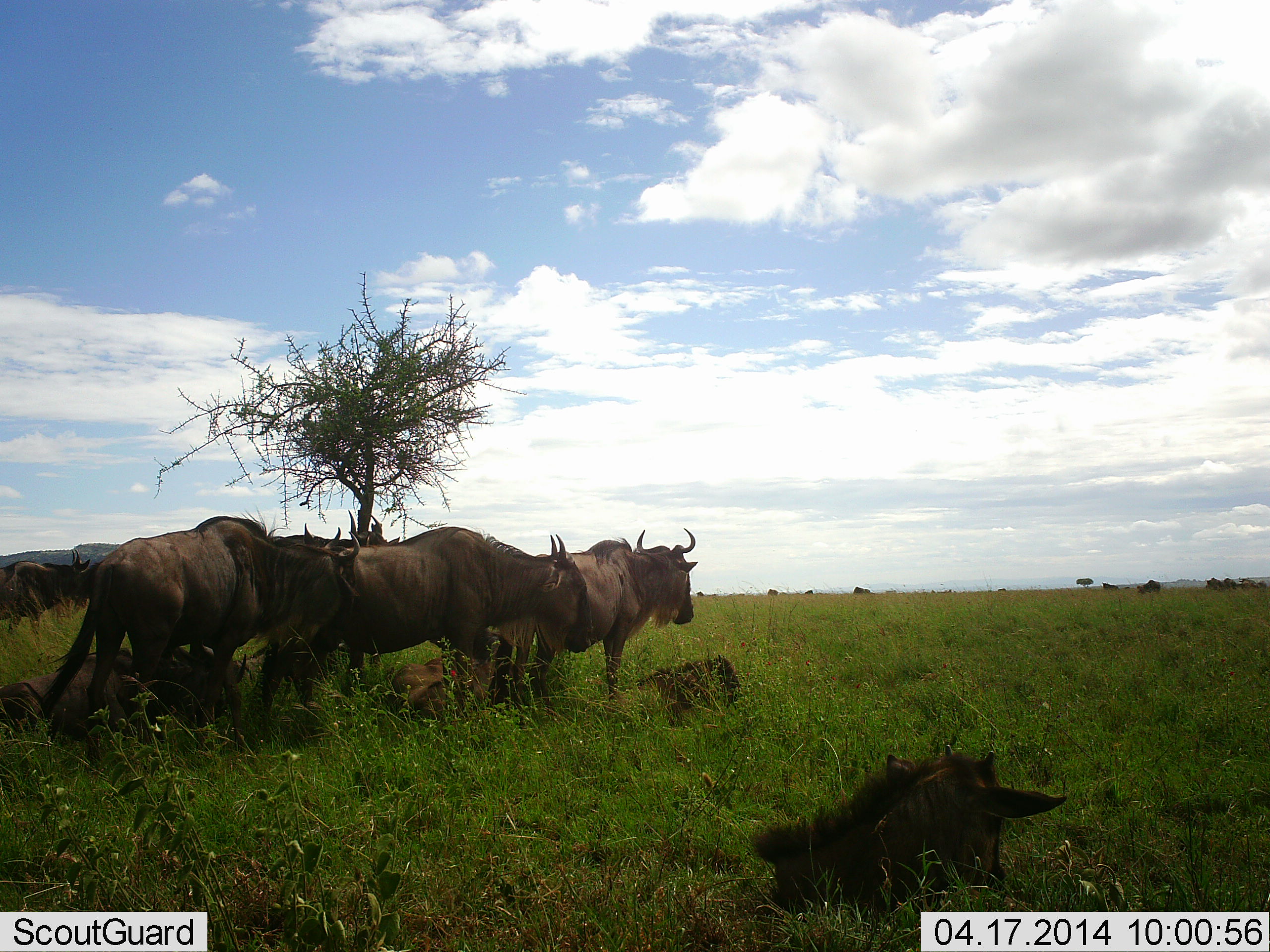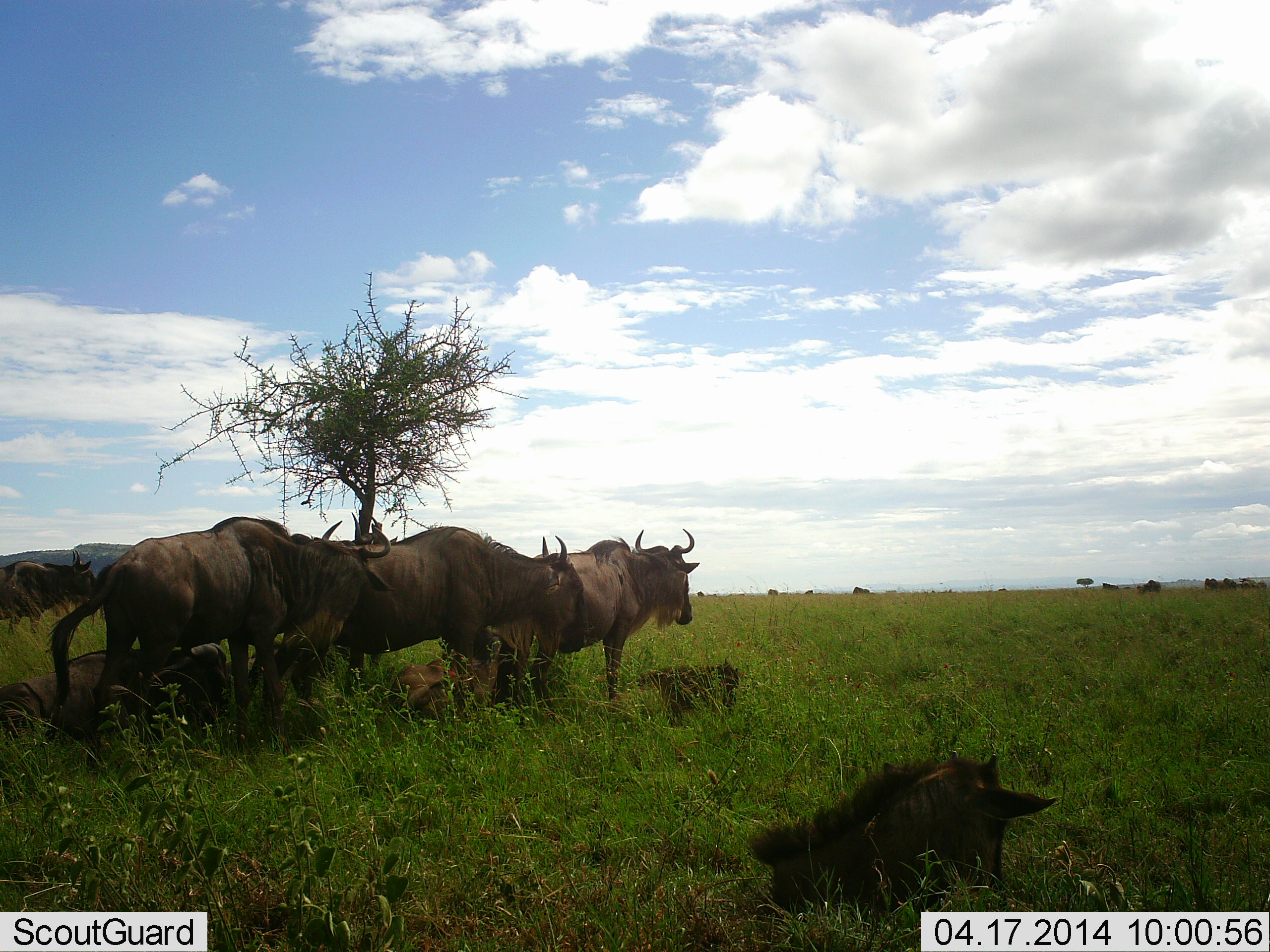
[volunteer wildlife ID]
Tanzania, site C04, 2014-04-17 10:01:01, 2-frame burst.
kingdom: Animalia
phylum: Chordata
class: Mammalia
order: Artiodactyla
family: Bovidae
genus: Connochaetes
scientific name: Connochaetes taurinus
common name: blue wildebeest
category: wildebeest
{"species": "wildebeest (blue wildebeest) (Connochaetes taurinus)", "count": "8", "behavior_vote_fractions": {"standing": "73%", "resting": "73%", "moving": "27%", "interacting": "9%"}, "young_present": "64%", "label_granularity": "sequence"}